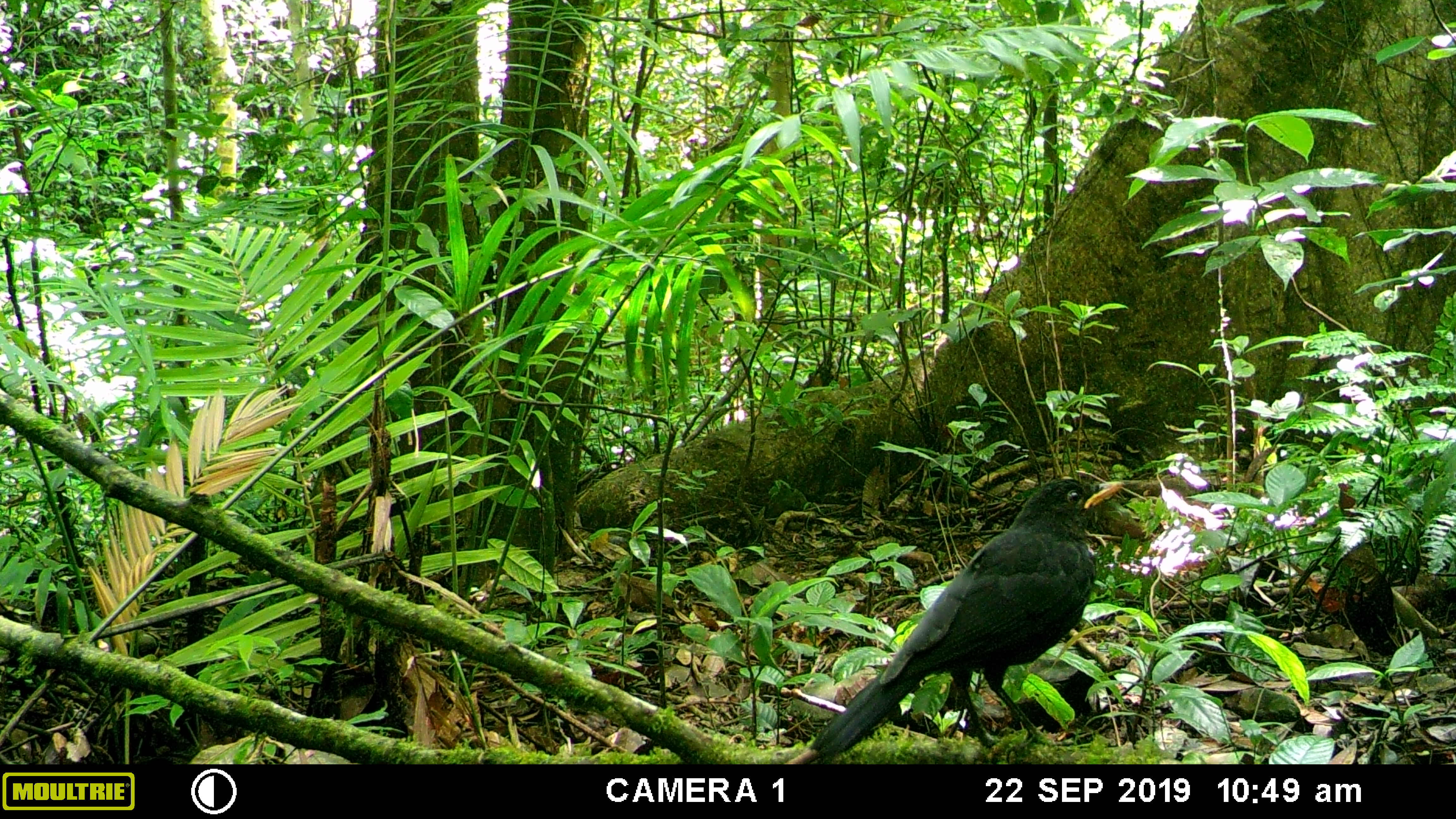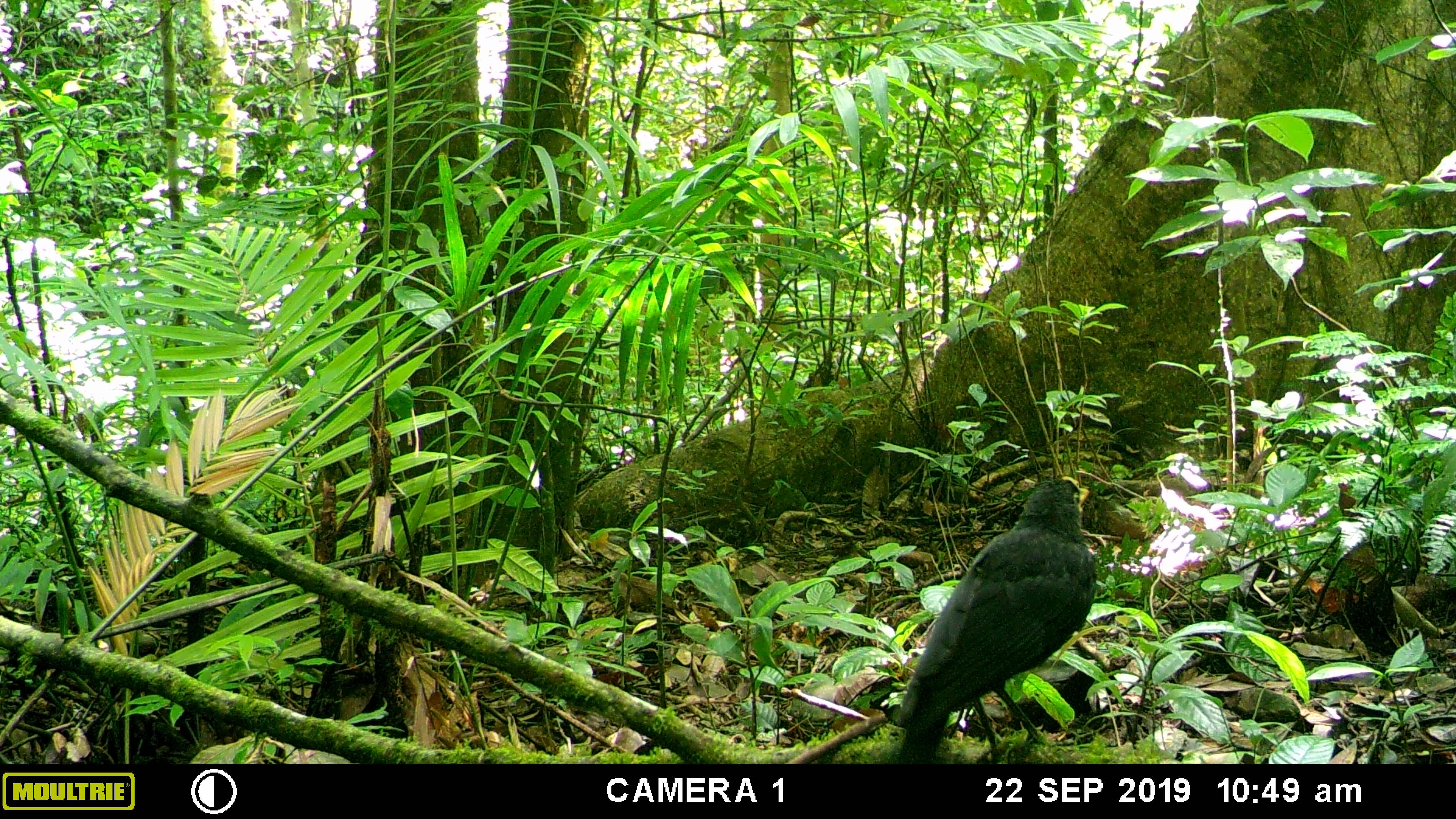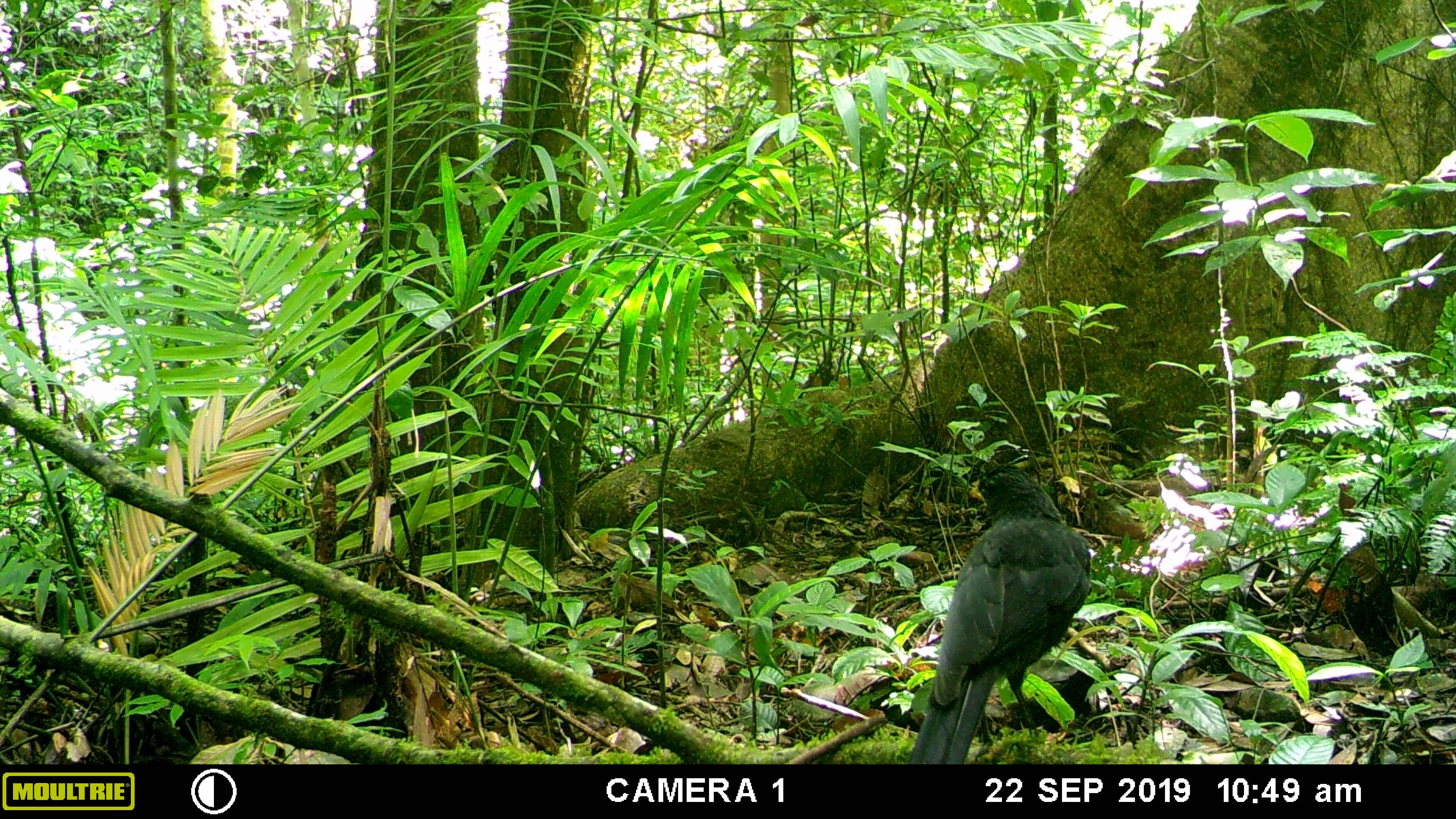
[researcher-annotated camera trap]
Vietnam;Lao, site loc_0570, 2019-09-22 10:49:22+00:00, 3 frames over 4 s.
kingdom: Animalia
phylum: Chordata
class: Aves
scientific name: Aves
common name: bird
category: unidentified bird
Unidentified bird (bird) (Aves). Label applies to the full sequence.